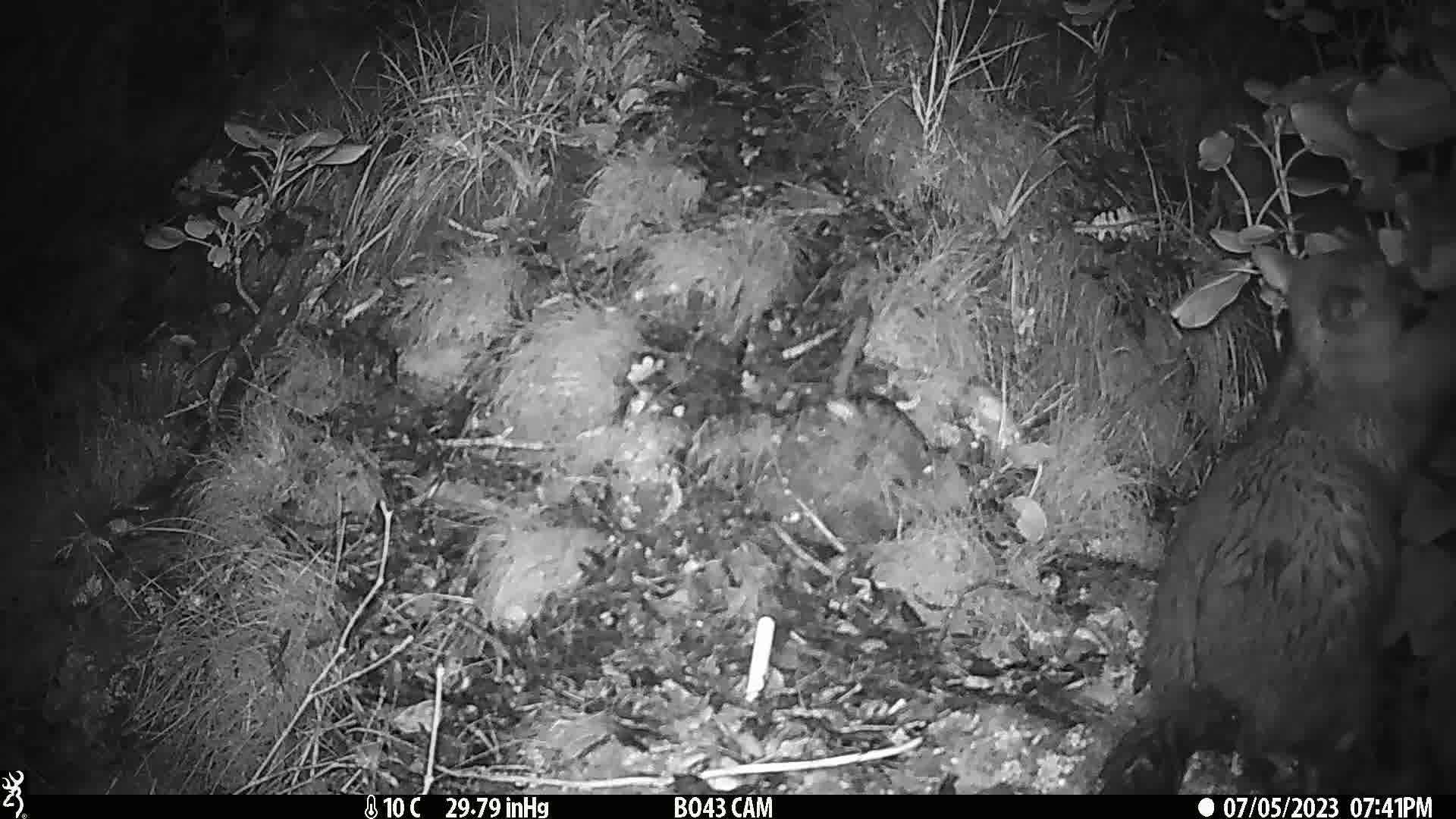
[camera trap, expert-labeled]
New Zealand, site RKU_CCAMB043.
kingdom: Animalia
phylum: Chordata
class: Mammalia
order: Diprotodontia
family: Phalangeridae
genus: Trichosurus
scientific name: Trichosurus vulpecula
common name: common brushtail possum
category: possum